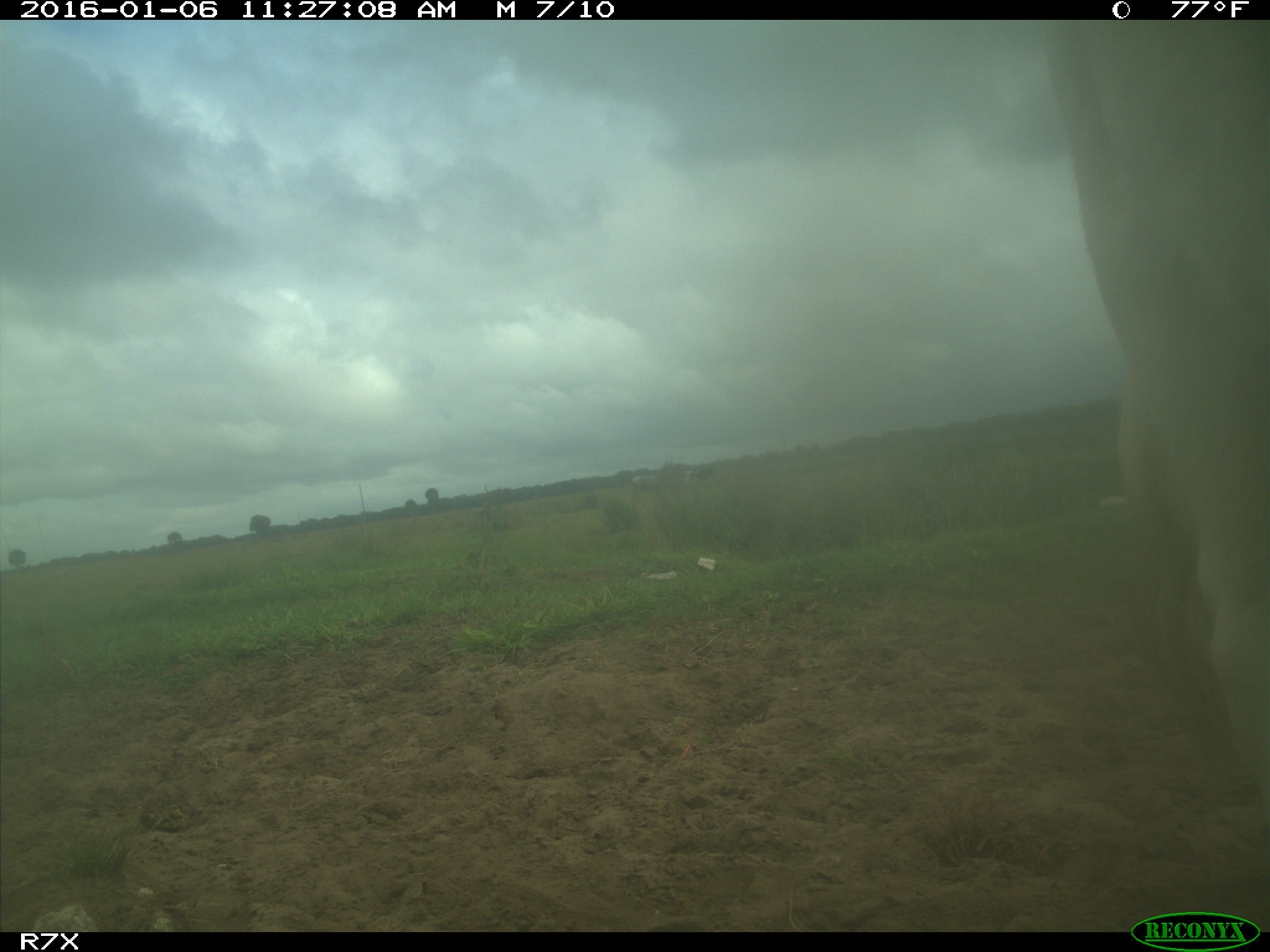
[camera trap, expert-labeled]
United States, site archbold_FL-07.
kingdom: Animalia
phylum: Chordata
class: Mammalia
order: Artiodactyla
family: Bovidae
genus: Bos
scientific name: Bos taurus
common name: domestic cow